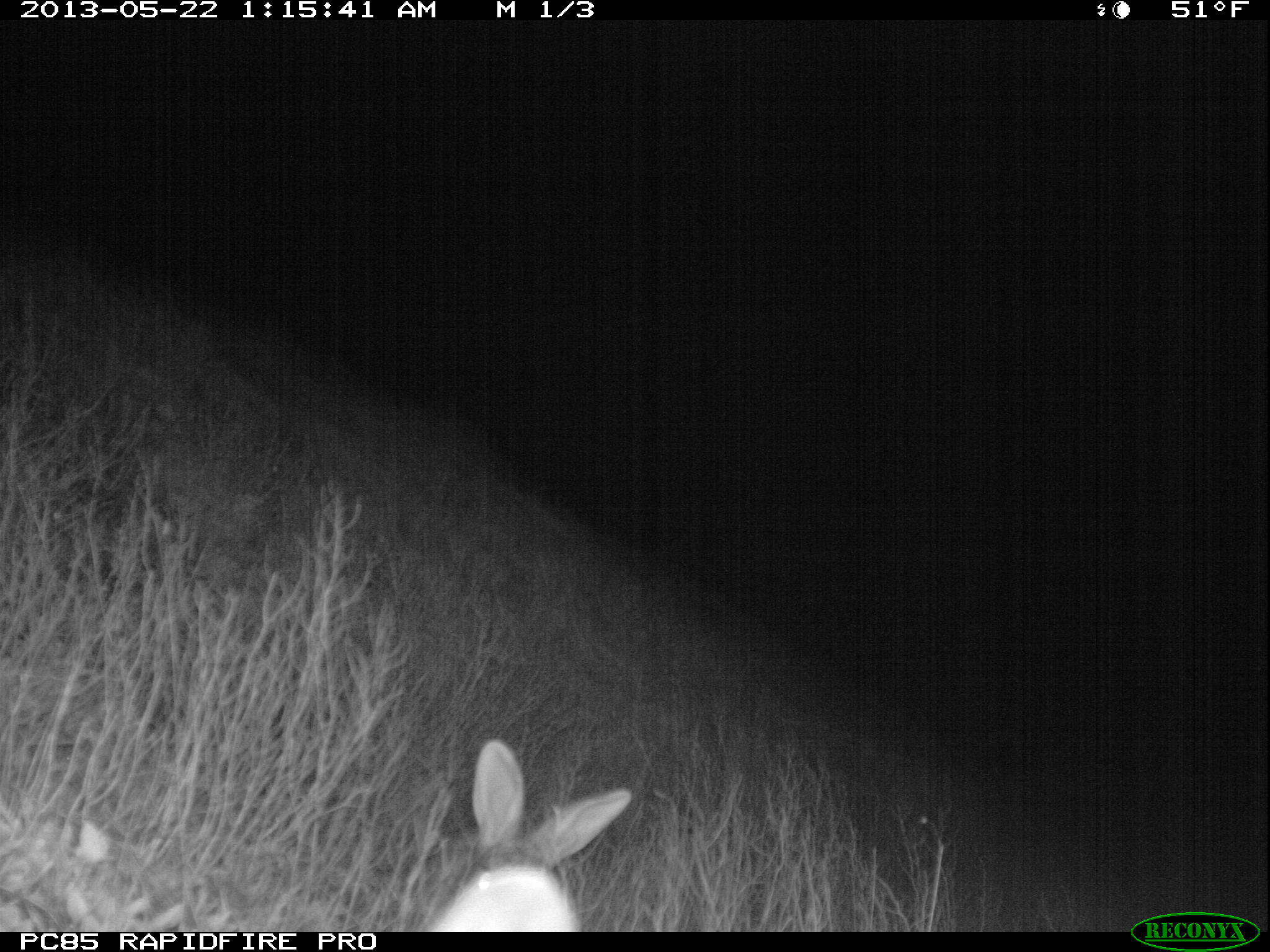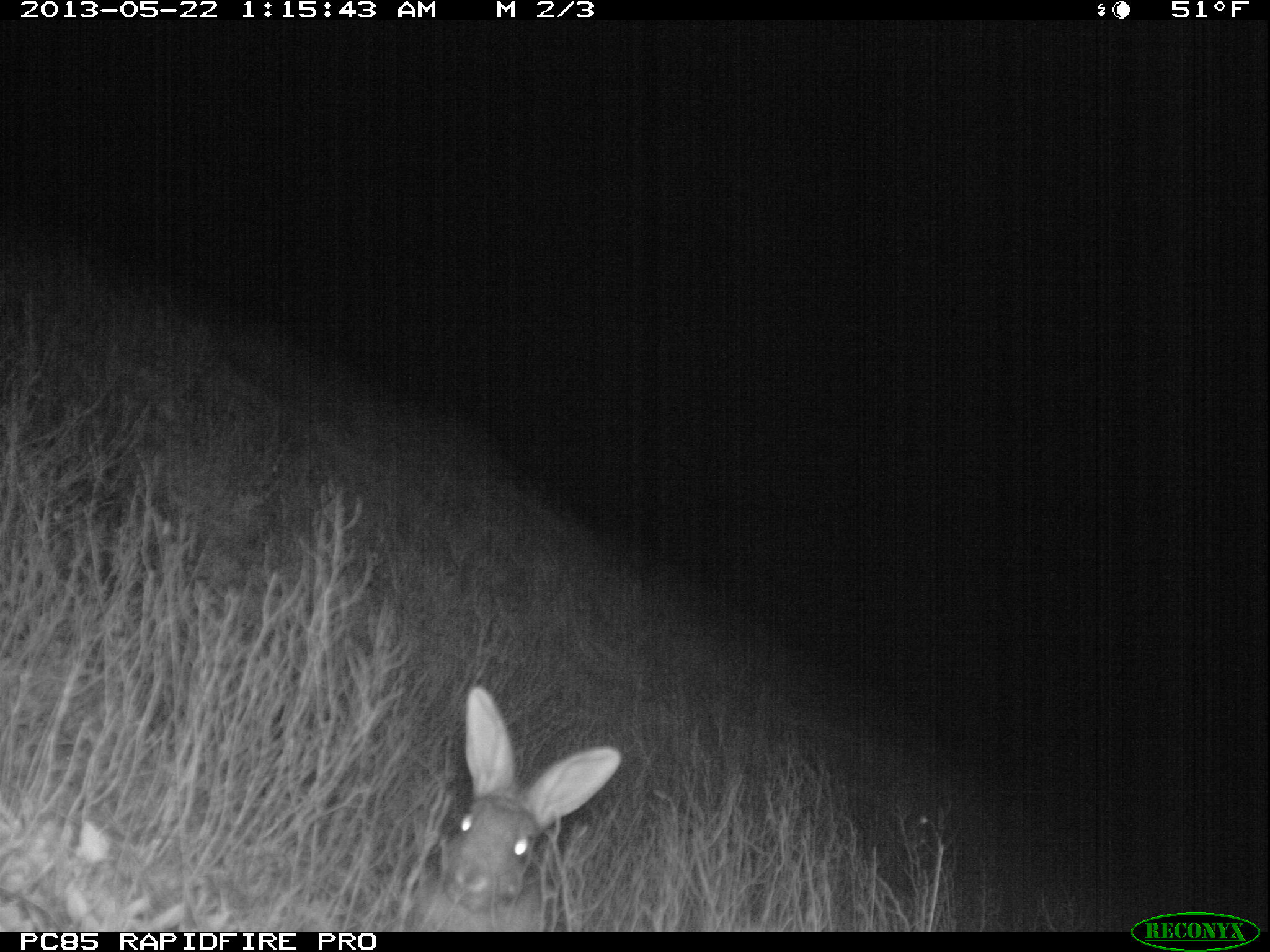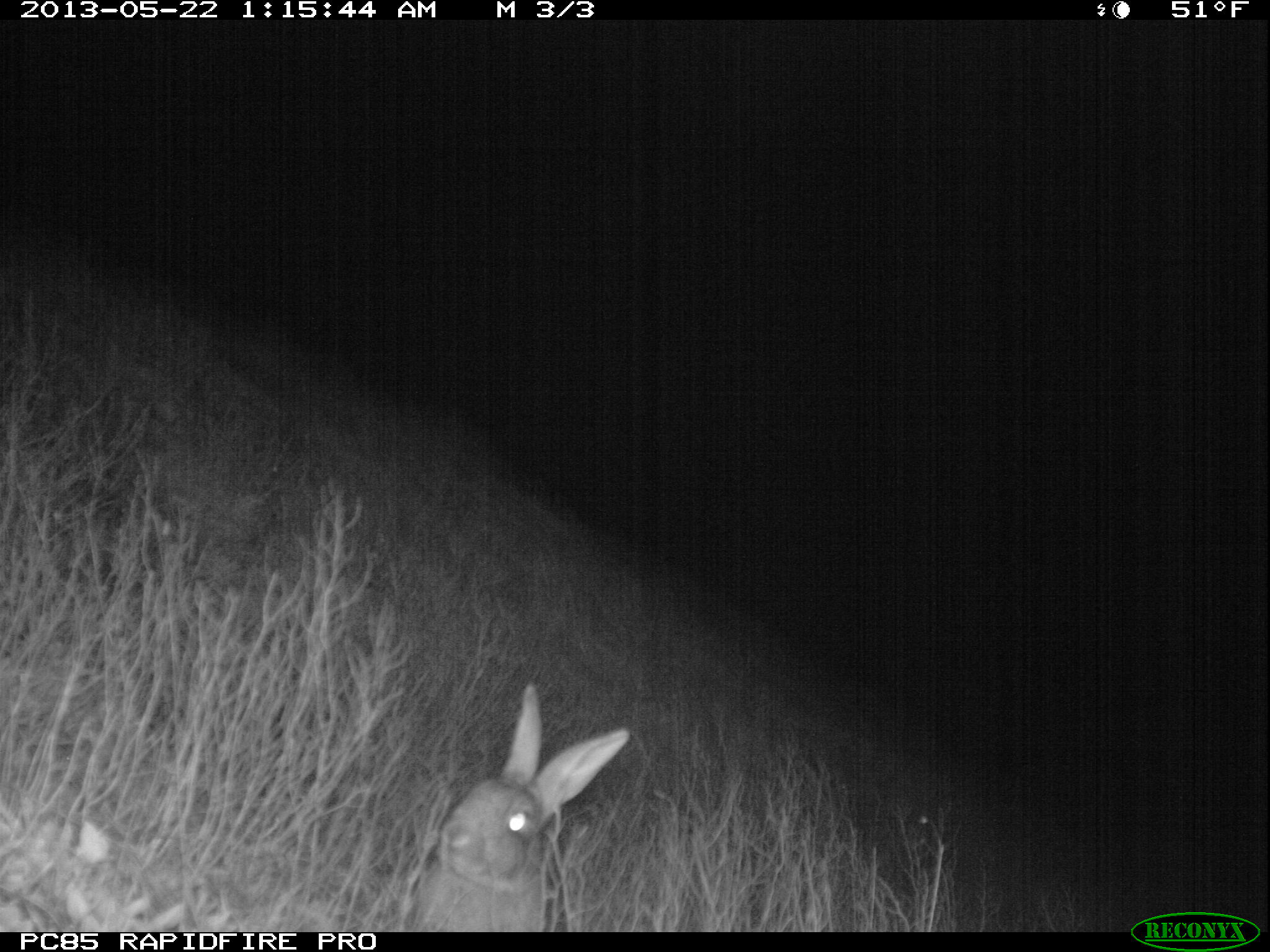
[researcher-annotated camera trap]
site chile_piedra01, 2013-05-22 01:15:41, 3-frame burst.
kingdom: Animalia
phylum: Chordata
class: Mammalia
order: Lagomorpha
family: Leporidae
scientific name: Leporidae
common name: rabbits and hares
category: rabbit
Rabbit (rabbits and hares) (Leporidae).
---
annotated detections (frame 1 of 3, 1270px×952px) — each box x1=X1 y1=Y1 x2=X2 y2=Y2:
rabbit: x1=419 y1=744 x2=634 y2=933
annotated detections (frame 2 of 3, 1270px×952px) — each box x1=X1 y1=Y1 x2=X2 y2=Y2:
rabbit: x1=414 y1=690 x2=624 y2=931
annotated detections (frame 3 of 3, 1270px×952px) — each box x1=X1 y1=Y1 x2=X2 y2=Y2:
rabbit: x1=401 y1=688 x2=634 y2=930